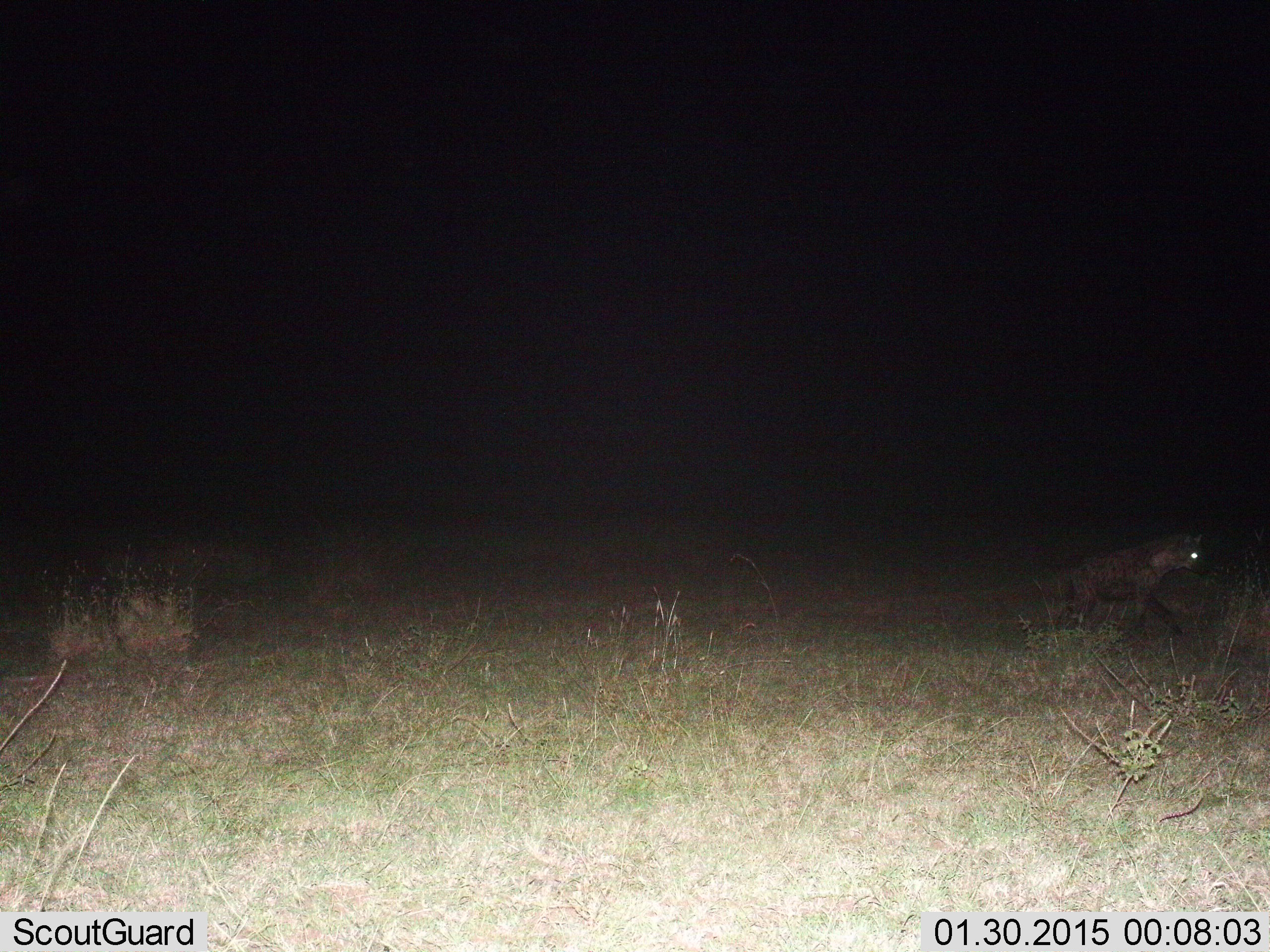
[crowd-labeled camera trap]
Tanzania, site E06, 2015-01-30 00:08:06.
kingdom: Animalia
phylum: Chordata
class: Mammalia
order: Carnivora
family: Hyaenidae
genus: Crocuta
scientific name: Crocuta crocuta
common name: spotted hyena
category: hyenaspotted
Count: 1.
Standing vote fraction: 10%.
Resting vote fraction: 0%.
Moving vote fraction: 100%.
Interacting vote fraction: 0%.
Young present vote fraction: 0%.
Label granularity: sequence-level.